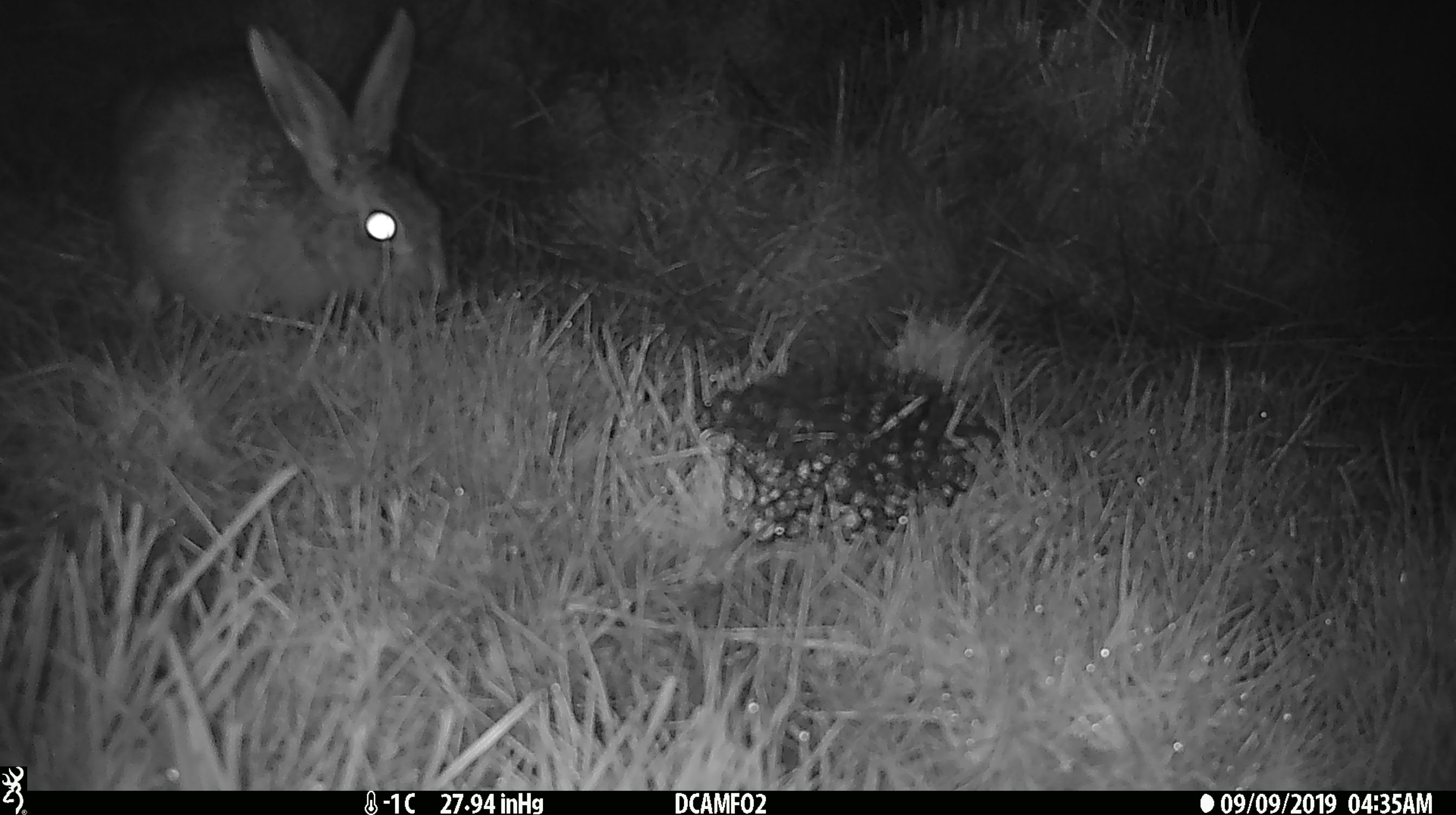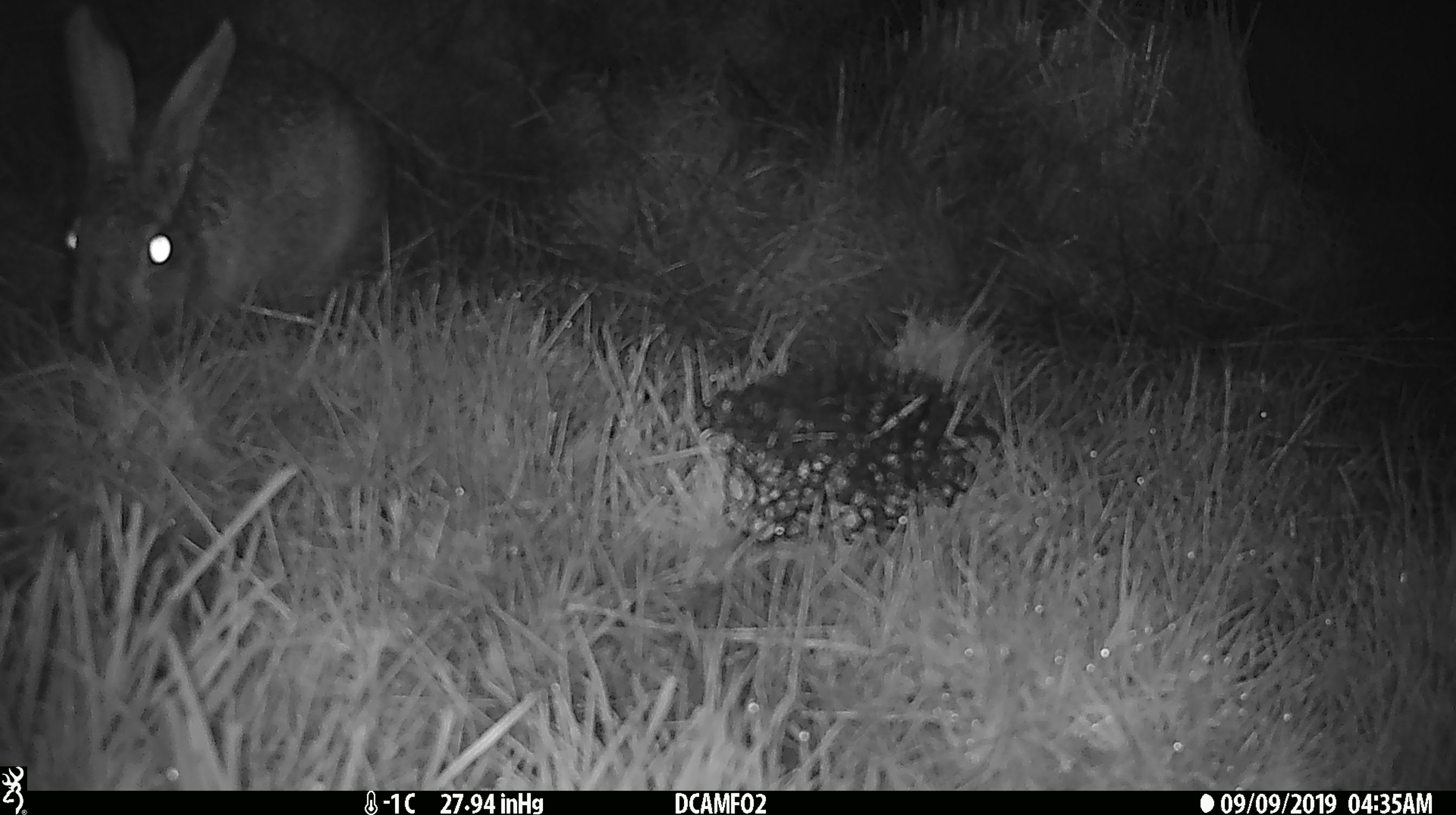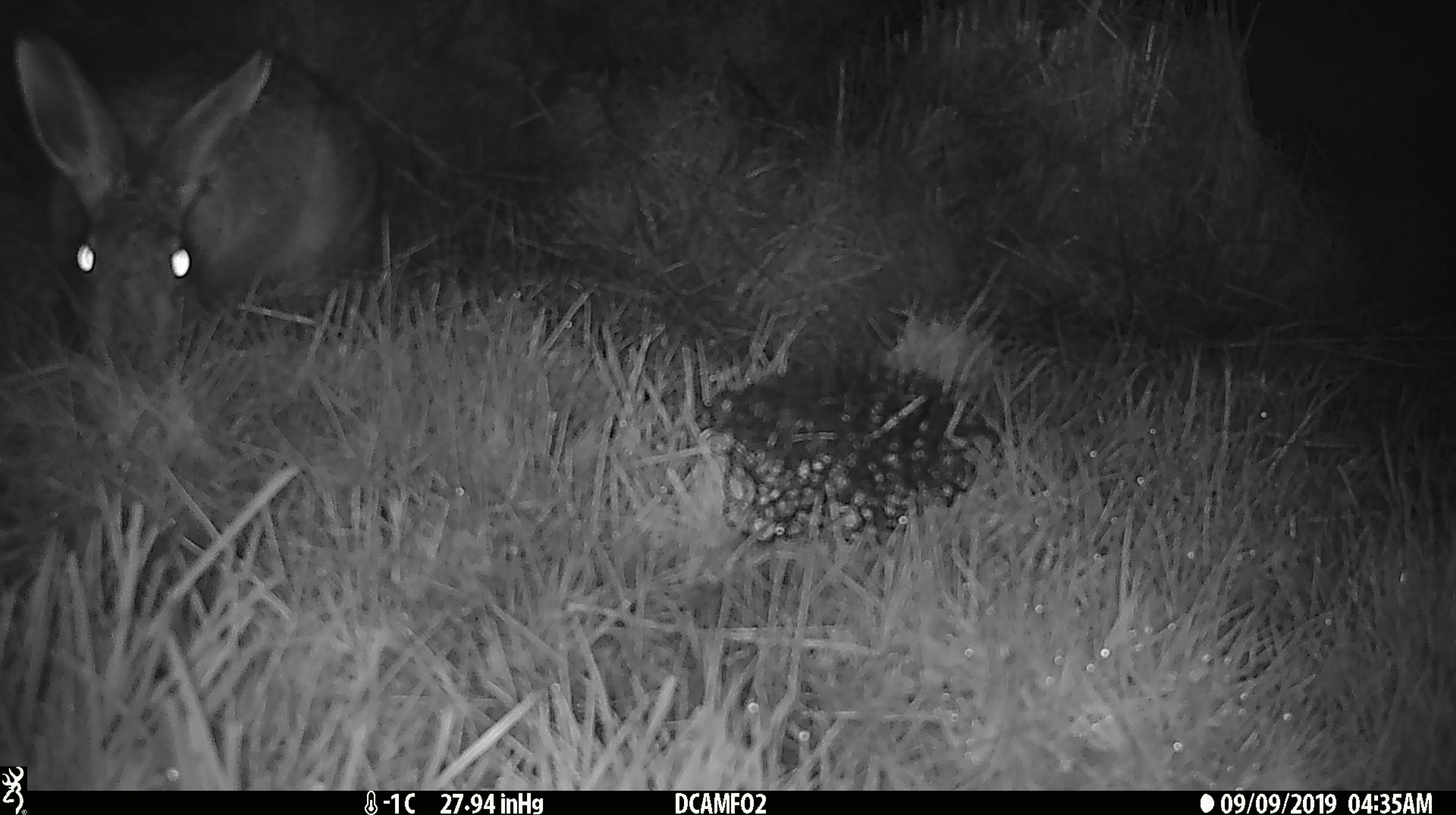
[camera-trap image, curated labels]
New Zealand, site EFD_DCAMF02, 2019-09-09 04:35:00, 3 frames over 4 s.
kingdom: Animalia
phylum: Chordata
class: Mammalia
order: Lagomorpha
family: Leporidae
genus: Lepus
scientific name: Lepus europaeus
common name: brown hare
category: hare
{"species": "hare (brown hare) (Lepus europaeus)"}